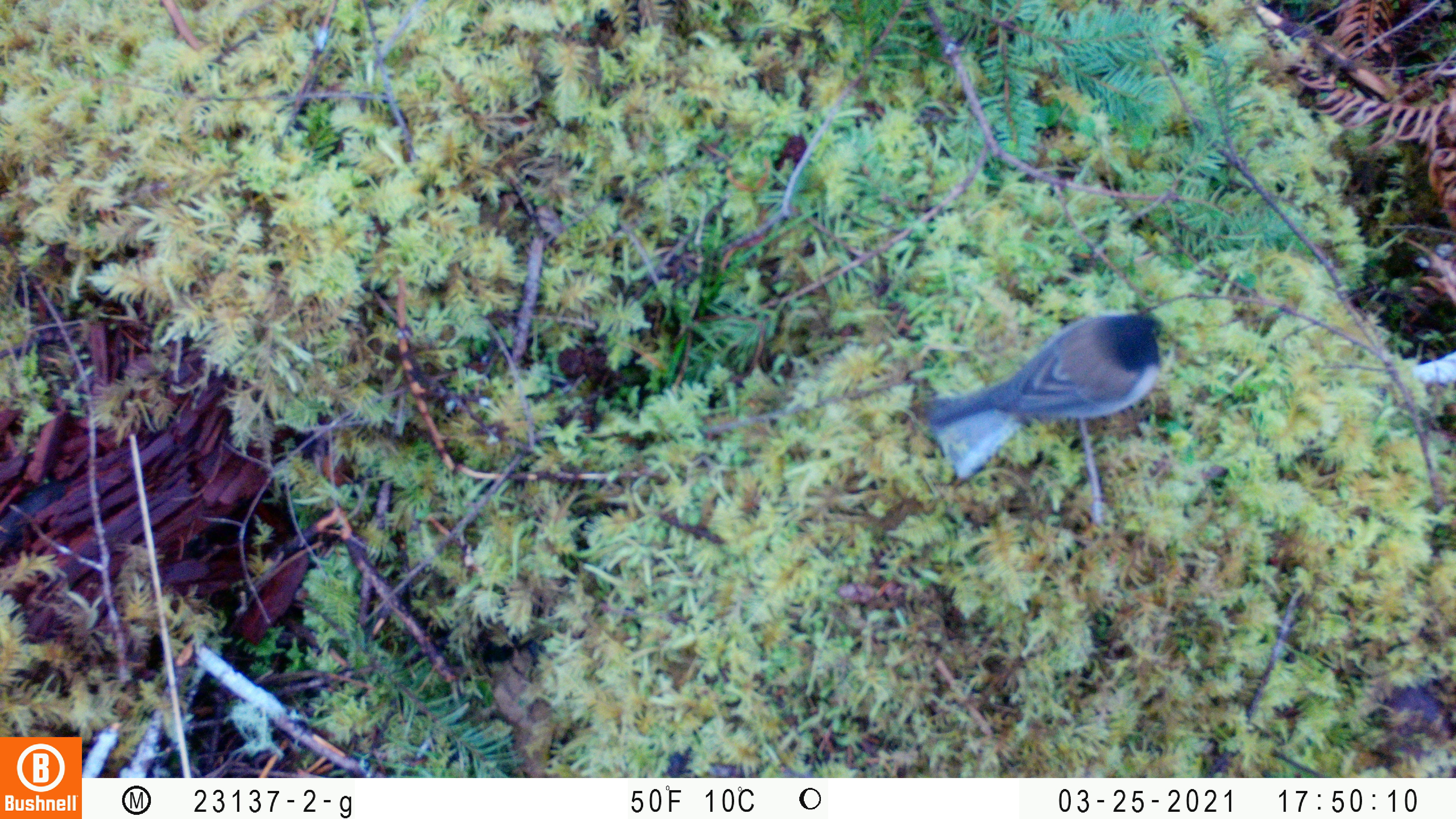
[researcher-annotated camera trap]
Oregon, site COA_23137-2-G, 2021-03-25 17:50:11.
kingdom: Animalia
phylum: Chordata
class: Aves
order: Passeriformes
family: Passerellidae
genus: Junco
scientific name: Junco hyemalis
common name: dark-eyed junco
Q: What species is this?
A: Dark-eyed junco (Junco hyemalis).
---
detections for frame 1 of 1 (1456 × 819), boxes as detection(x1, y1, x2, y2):
dark-eyed junco: detection(906, 308, 1171, 480)